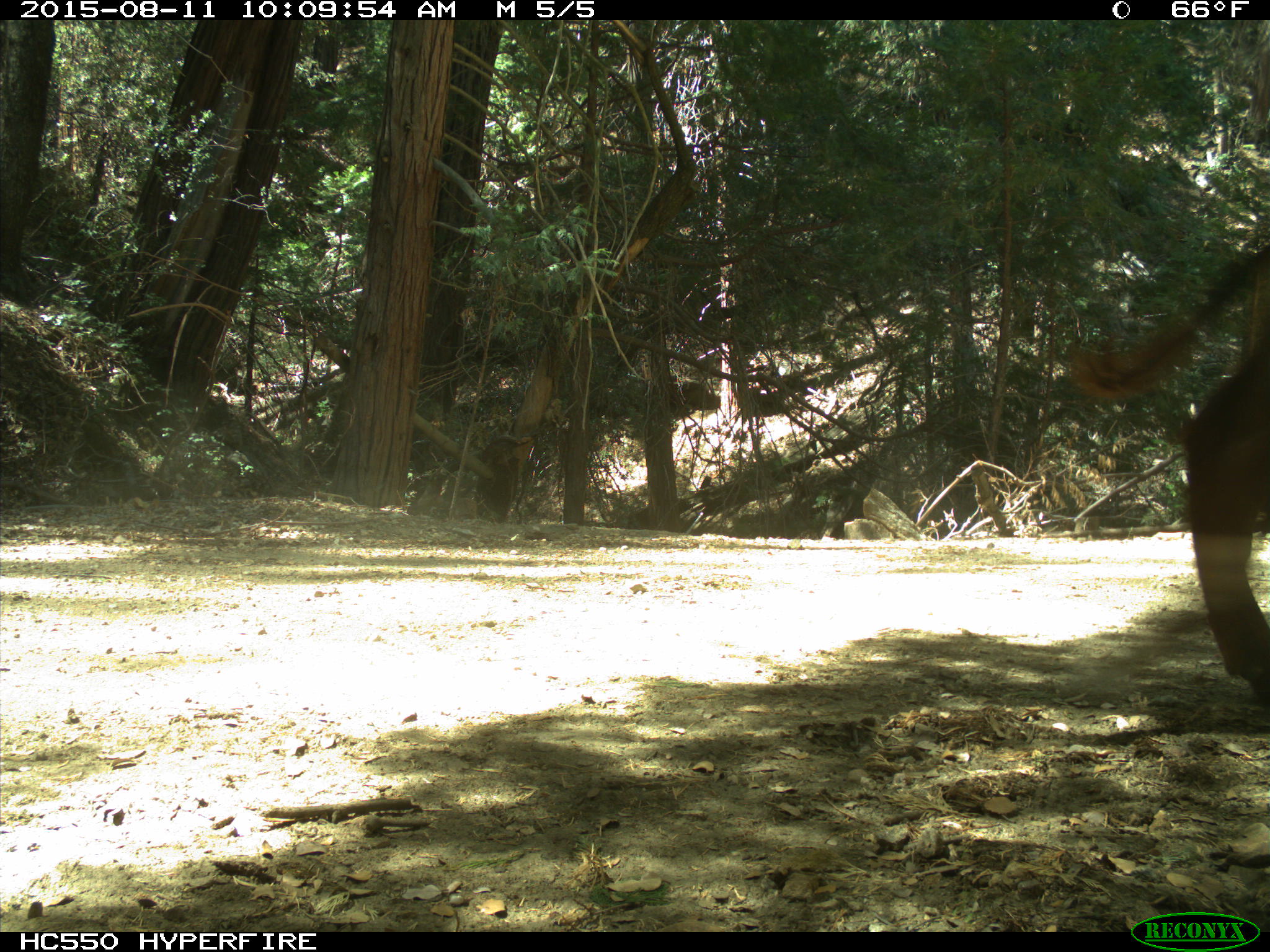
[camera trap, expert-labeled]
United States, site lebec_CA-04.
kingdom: Animalia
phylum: Chordata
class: Mammalia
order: Artiodactyla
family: Bovidae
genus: Bos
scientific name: Bos taurus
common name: domestic cow